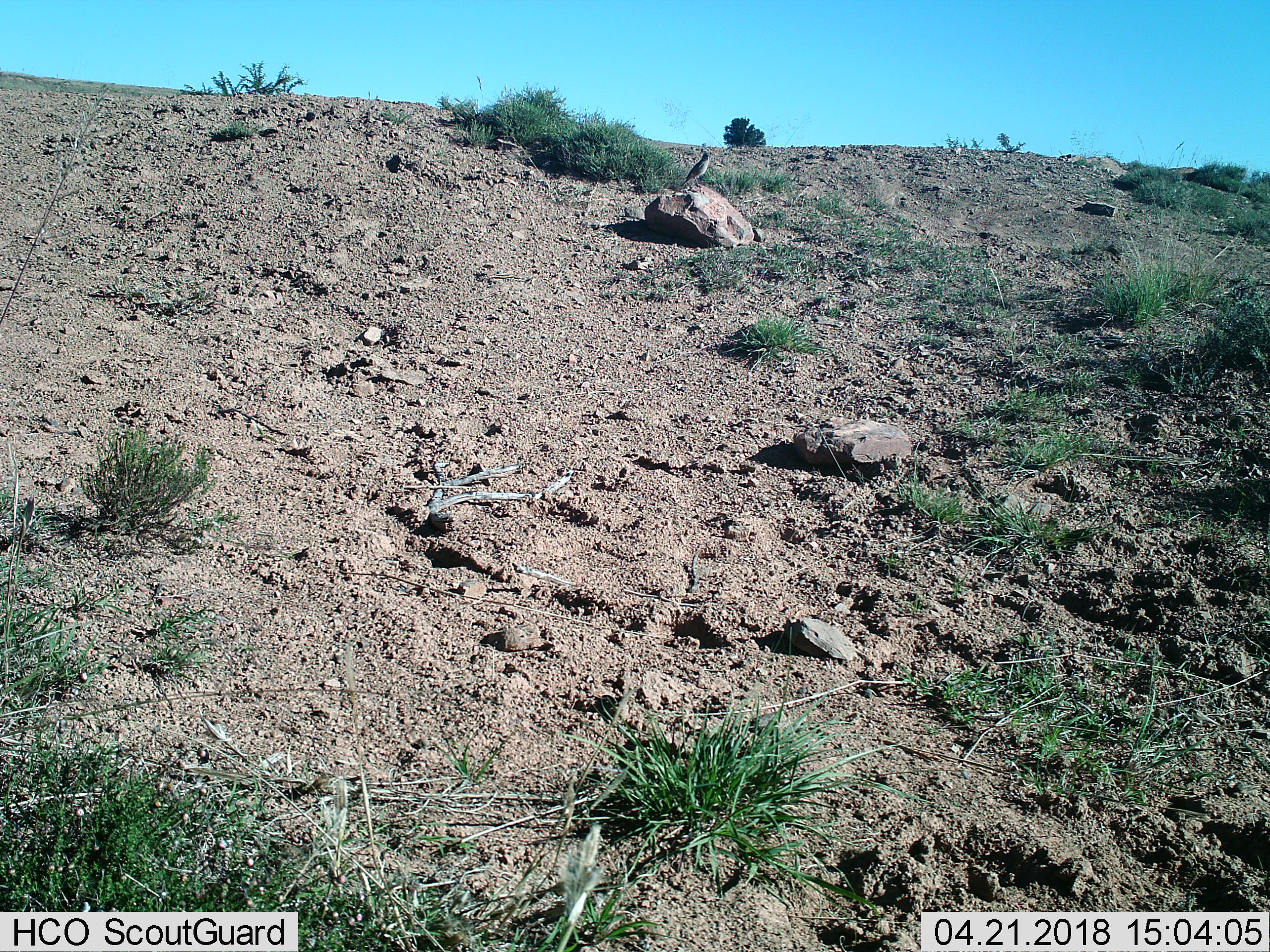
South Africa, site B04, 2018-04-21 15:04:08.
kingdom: Animalia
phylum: Chordata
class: Aves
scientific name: Aves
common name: bird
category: birdother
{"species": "birdother (bird) (Aves)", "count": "1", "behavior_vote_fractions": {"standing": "100%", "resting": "0%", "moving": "0%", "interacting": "0%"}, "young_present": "0%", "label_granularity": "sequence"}